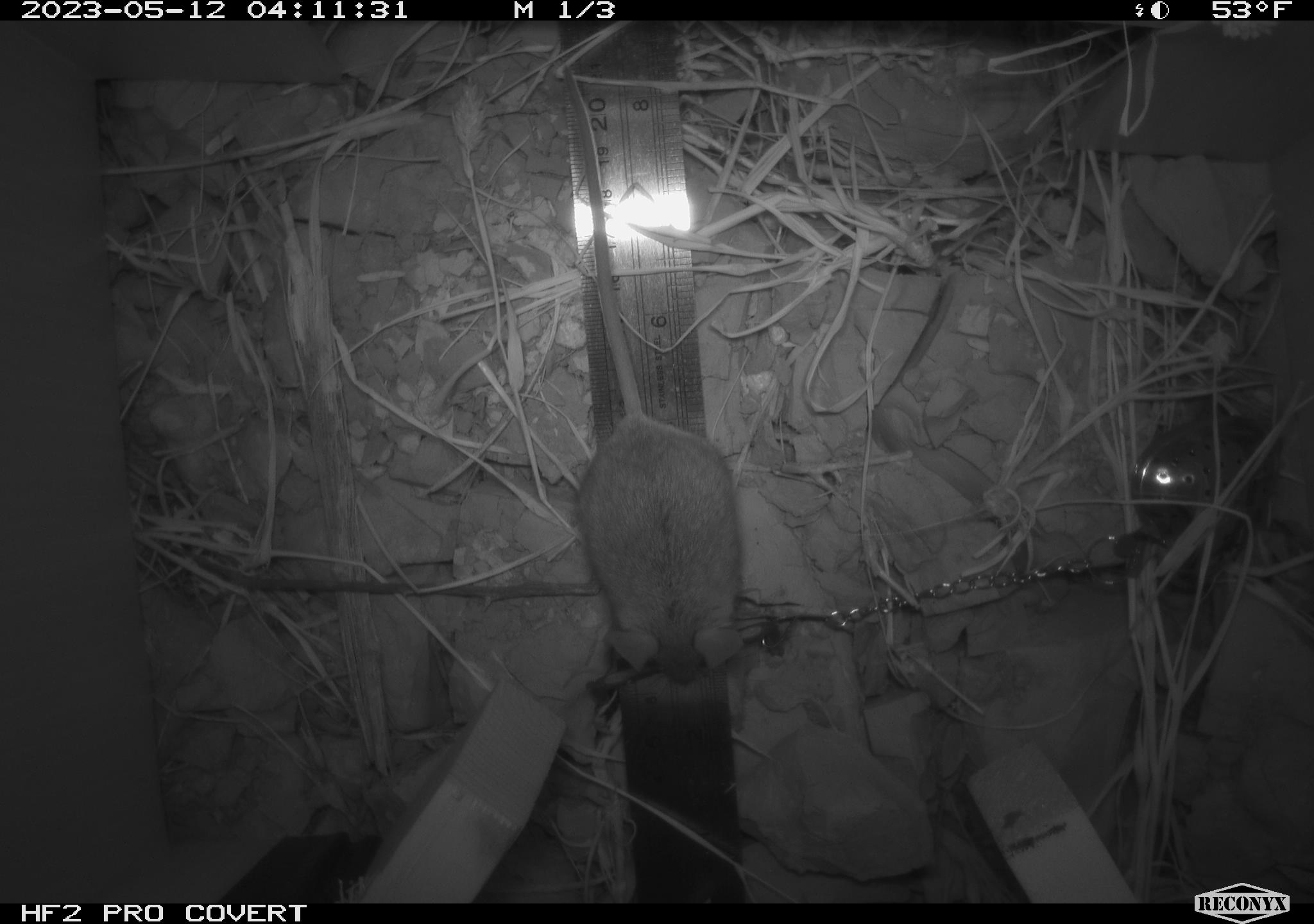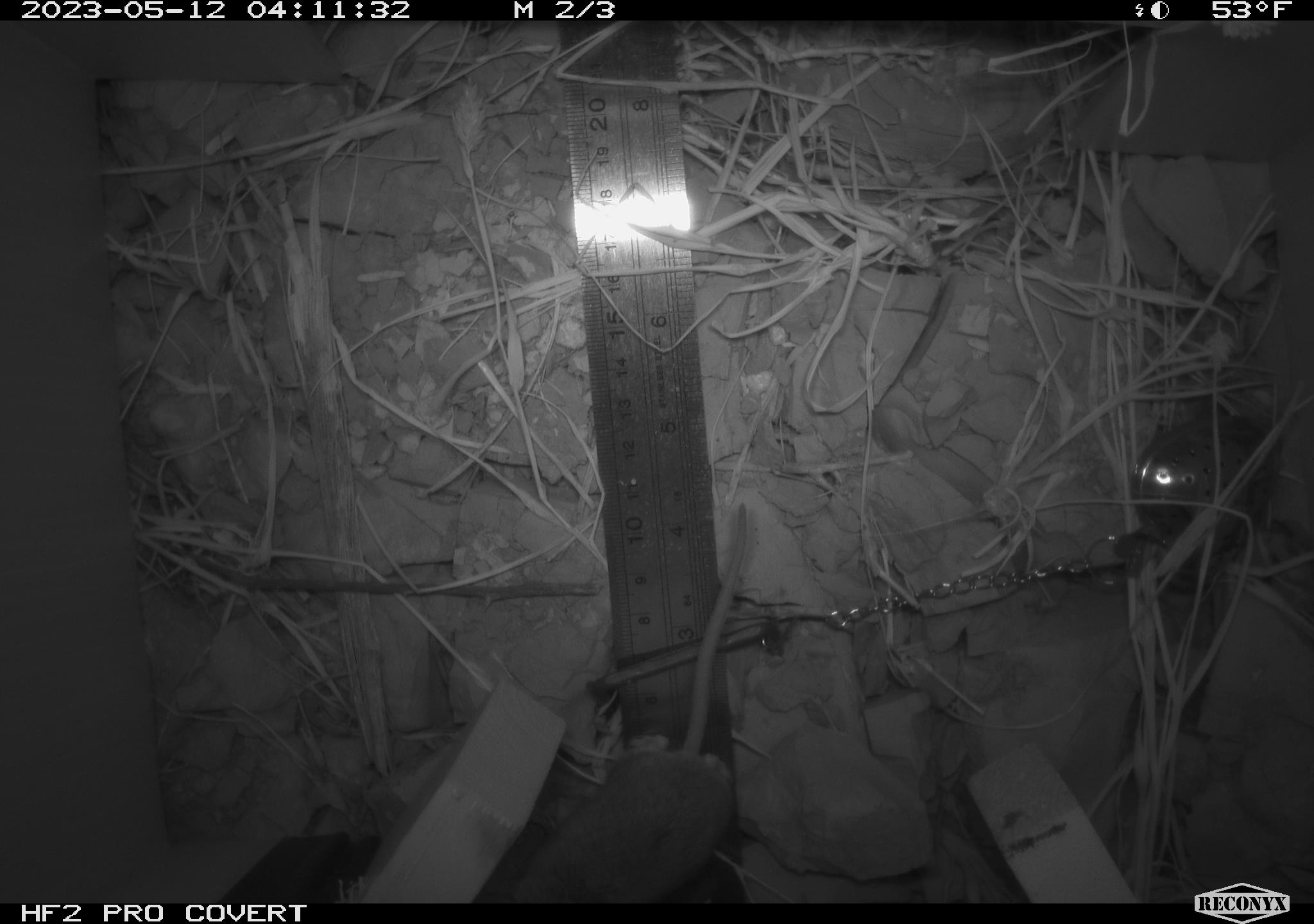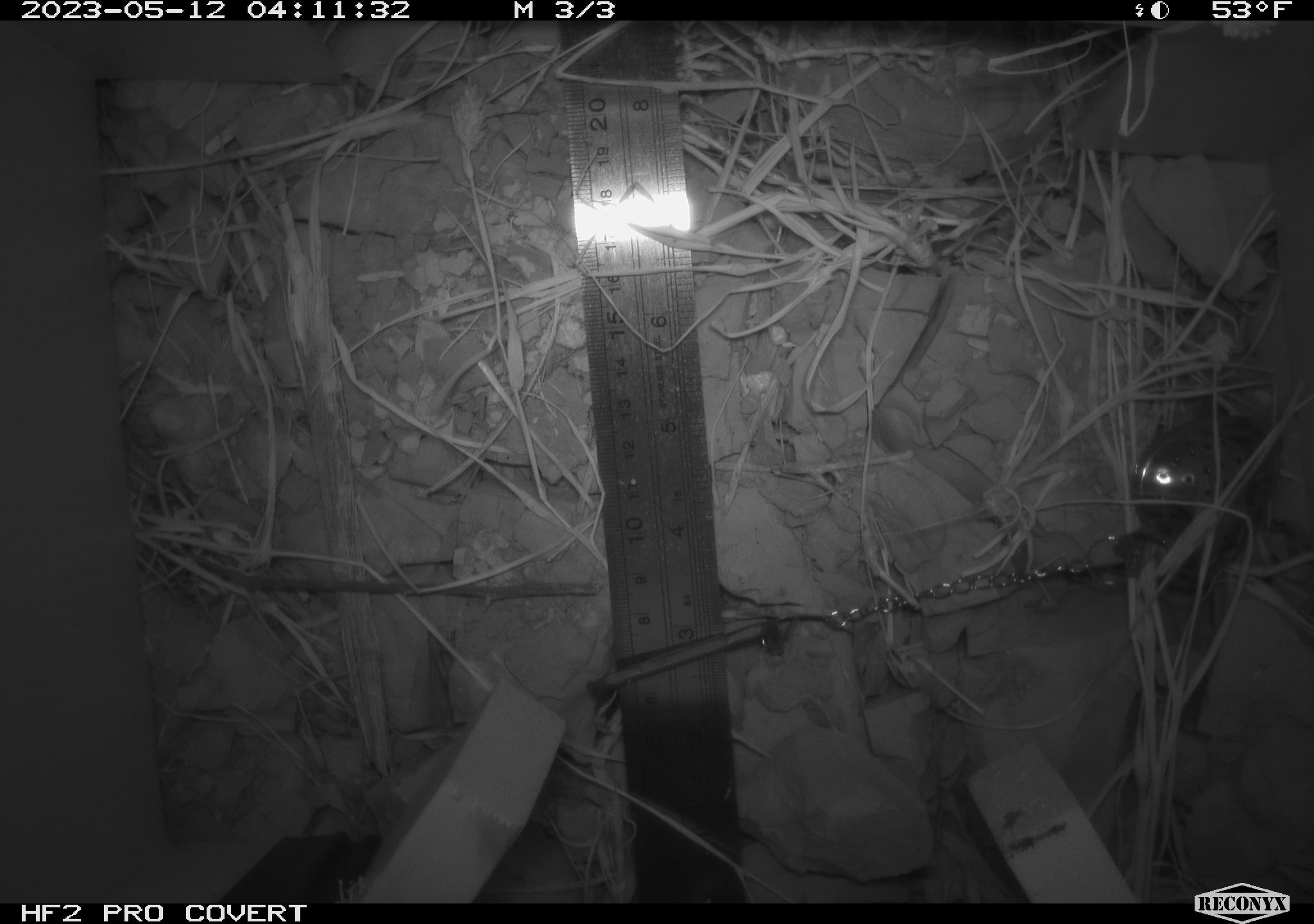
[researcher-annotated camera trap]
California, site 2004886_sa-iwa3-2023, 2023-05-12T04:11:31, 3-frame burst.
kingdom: Animalia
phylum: Chordata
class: Mammalia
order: Rodentia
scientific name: Rodentia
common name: mouse species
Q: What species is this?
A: Mouse species (Rodentia).